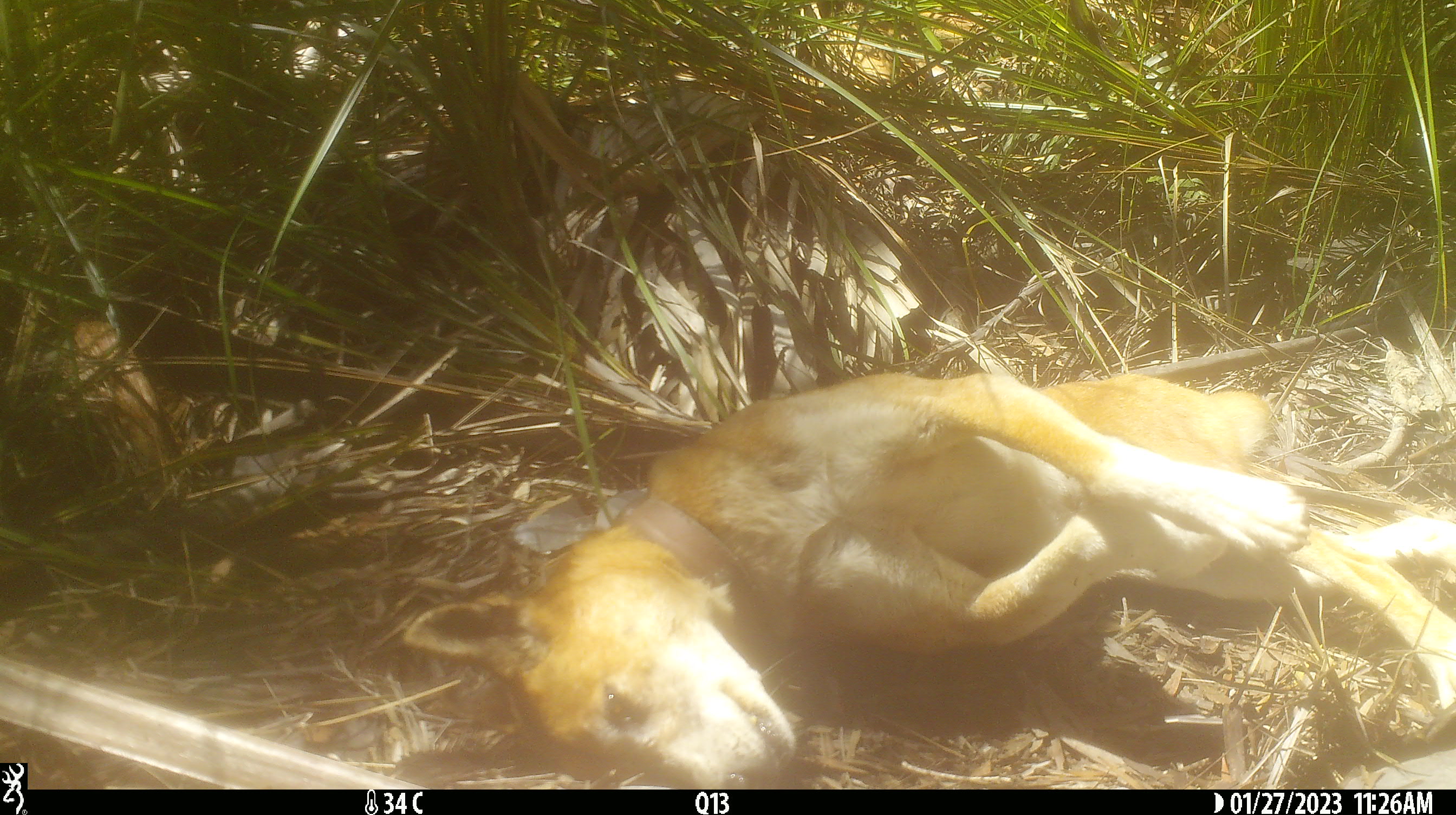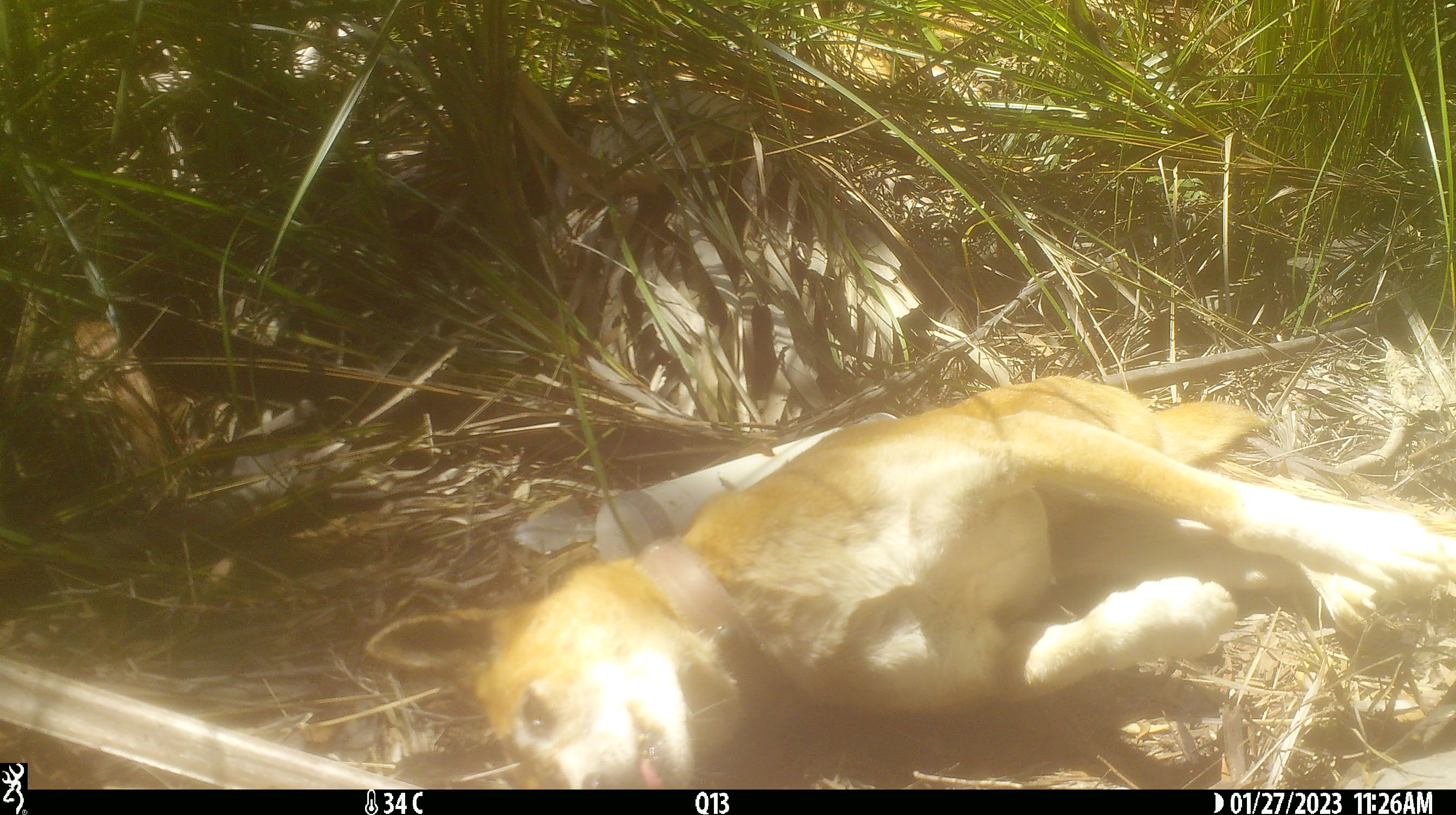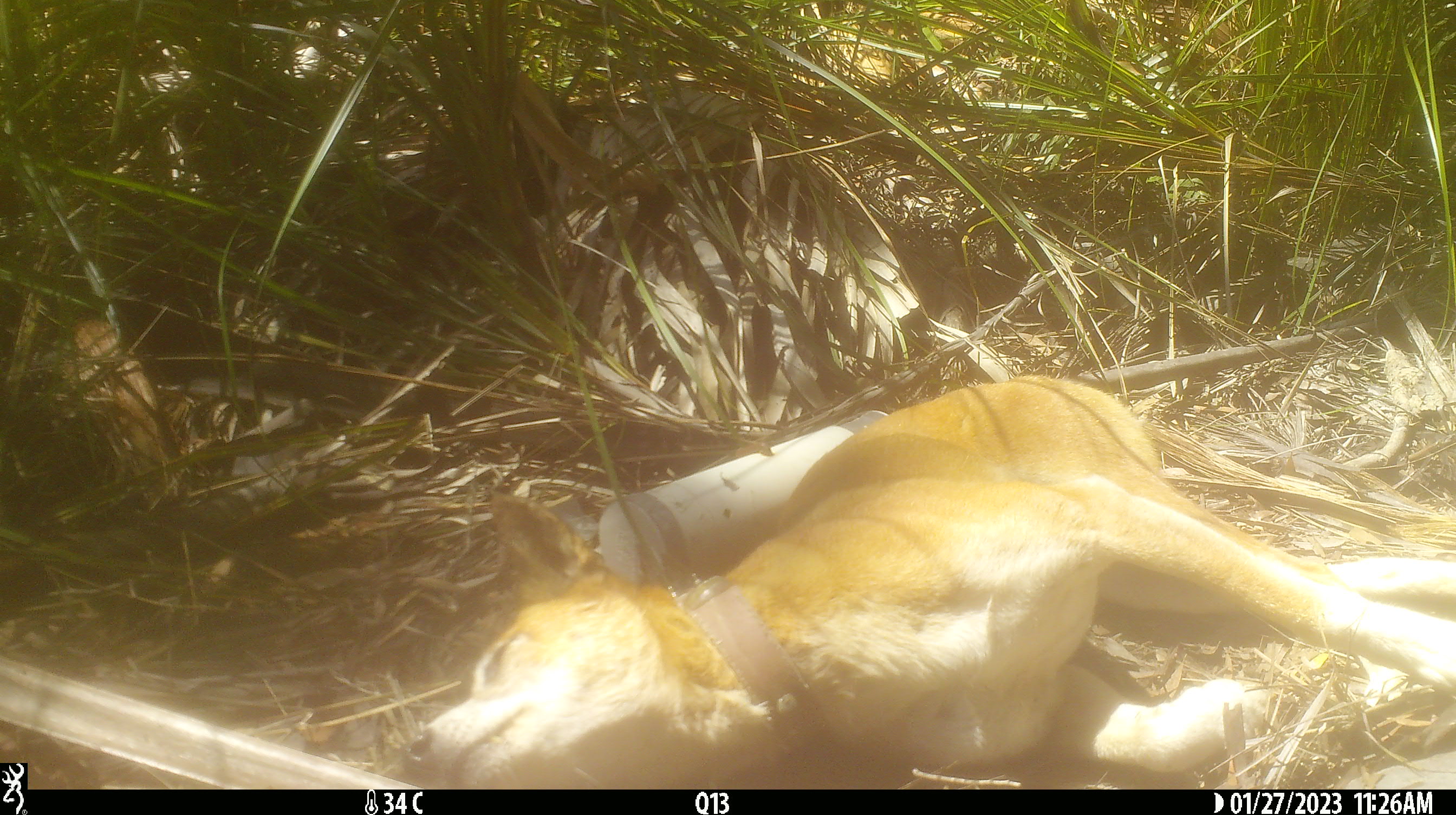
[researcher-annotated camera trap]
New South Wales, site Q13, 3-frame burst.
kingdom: Animalia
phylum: Chordata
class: Mammalia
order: Carnivora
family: Canidae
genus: Canis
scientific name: Canis familiaris dingo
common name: dingo